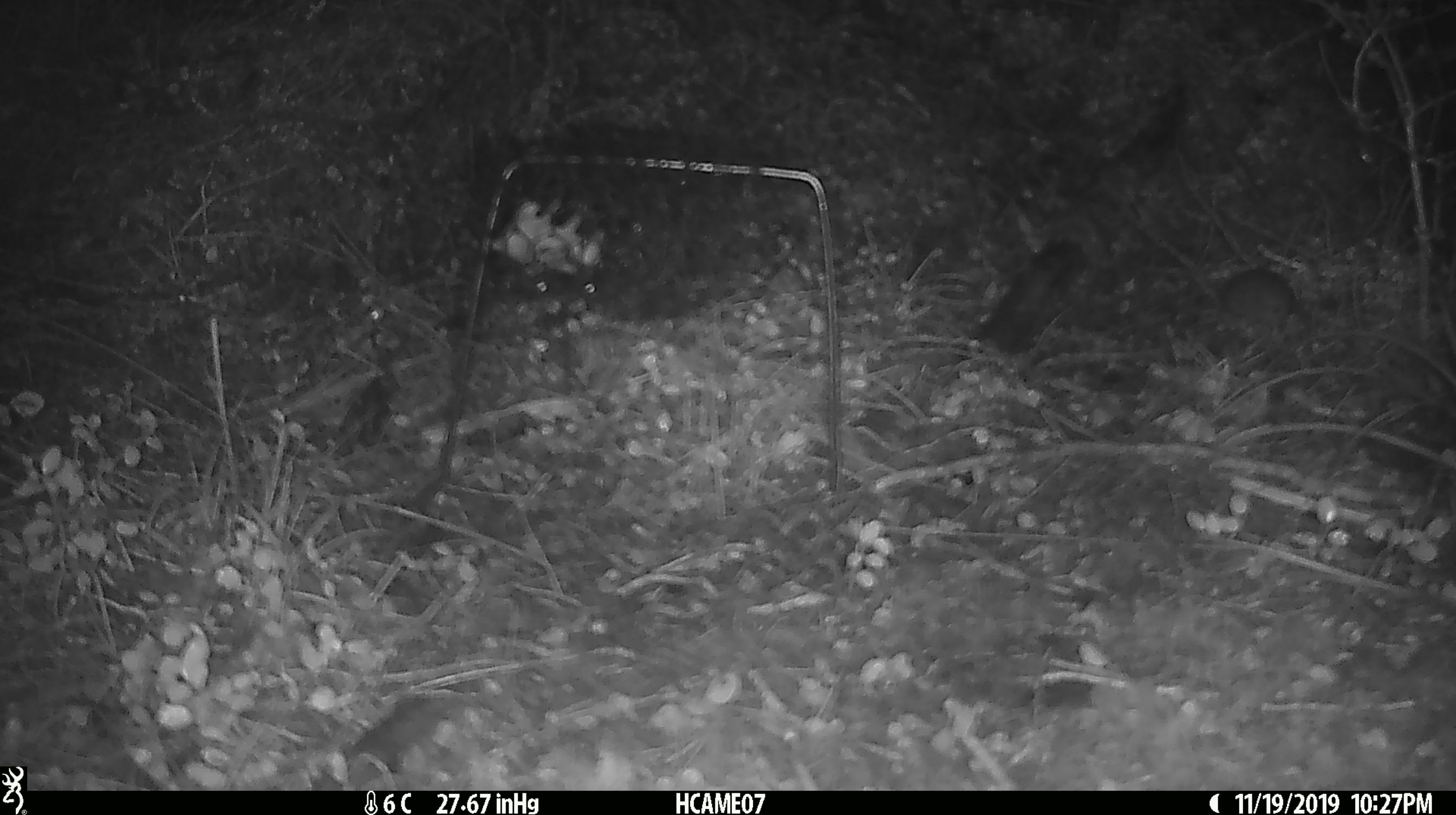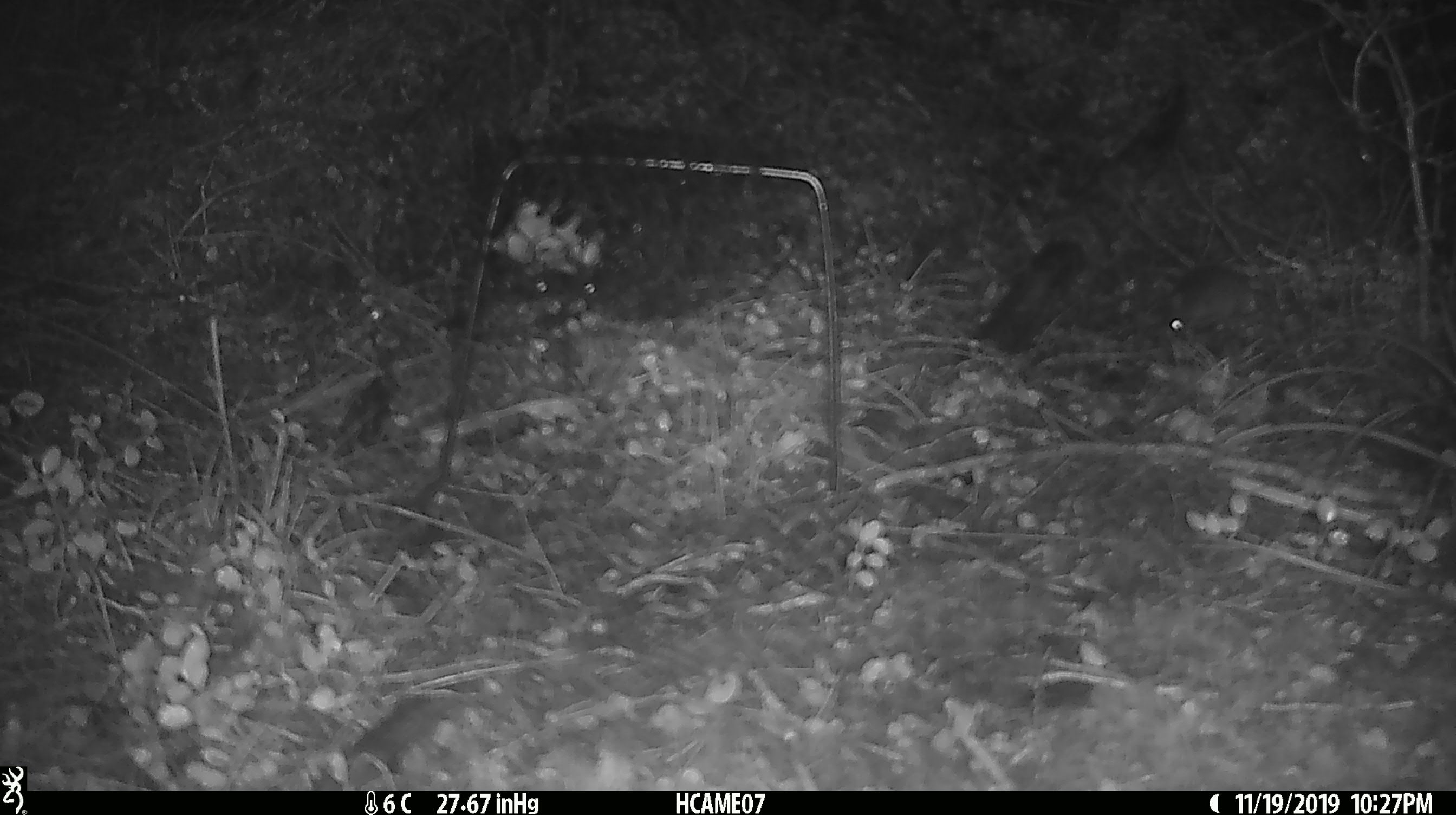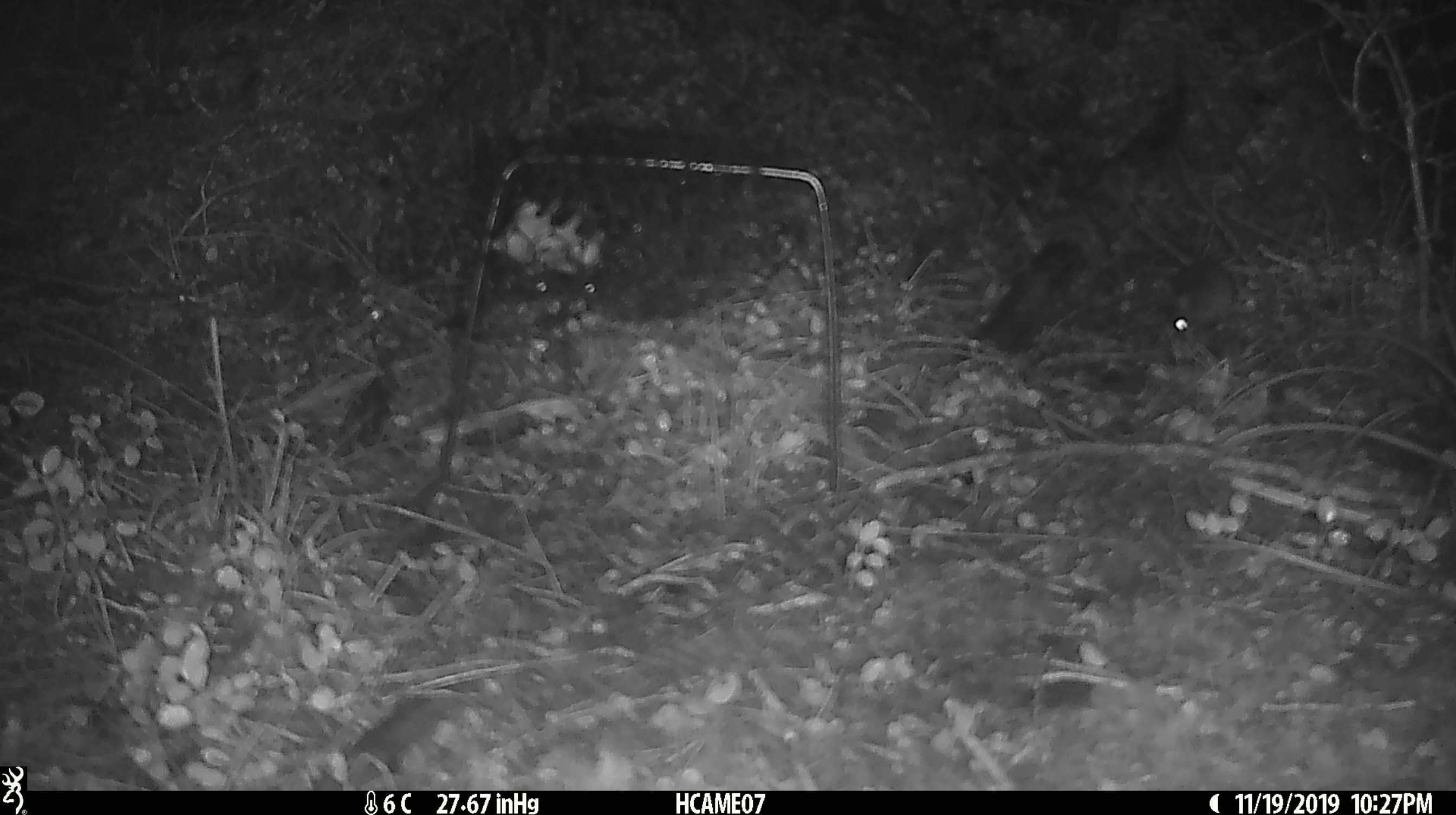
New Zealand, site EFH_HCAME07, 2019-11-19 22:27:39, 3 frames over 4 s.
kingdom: Animalia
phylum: Chordata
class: Mammalia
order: Rodentia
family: Muridae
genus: Mus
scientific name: Mus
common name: mouse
Mouse (Mus).